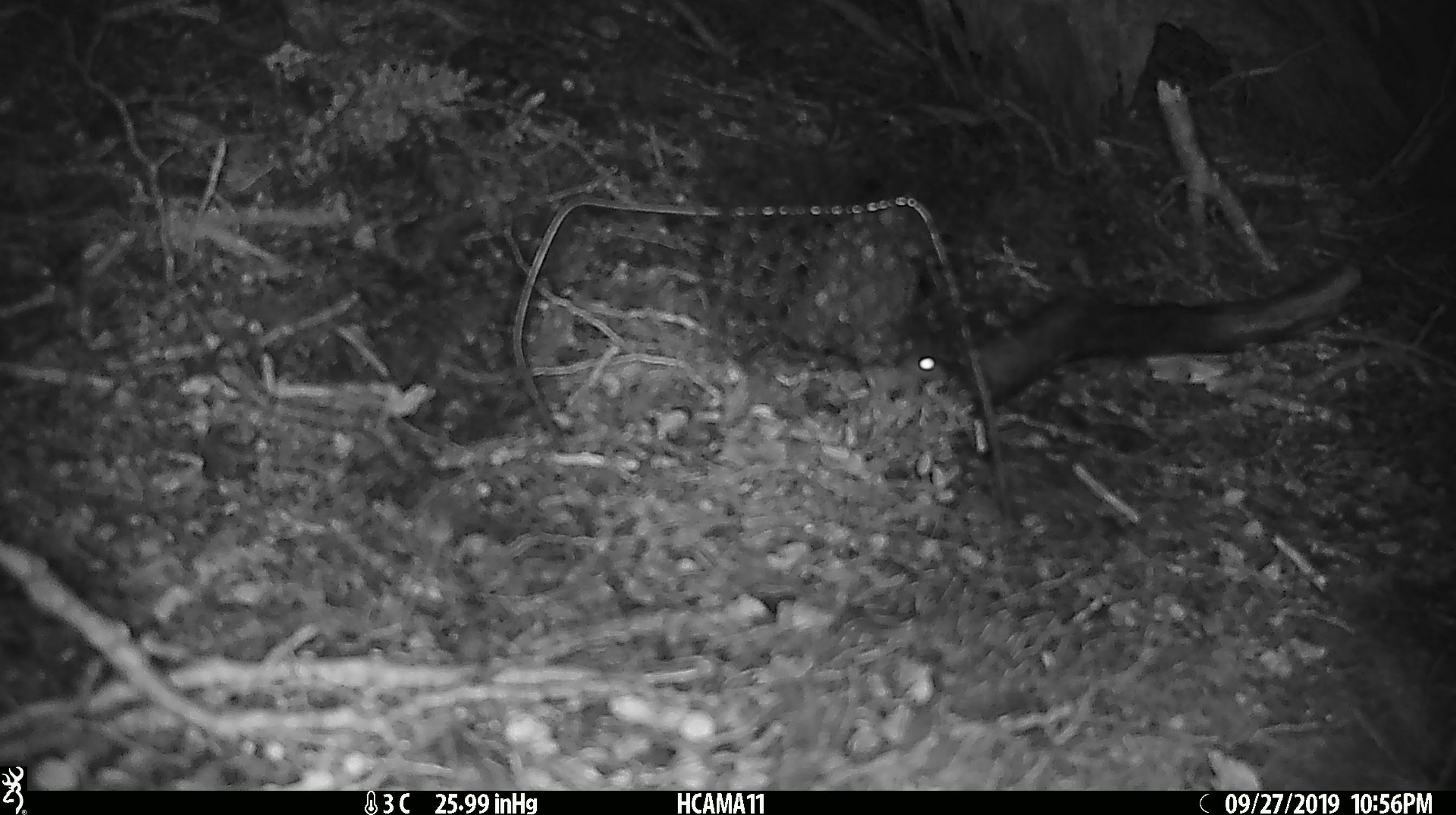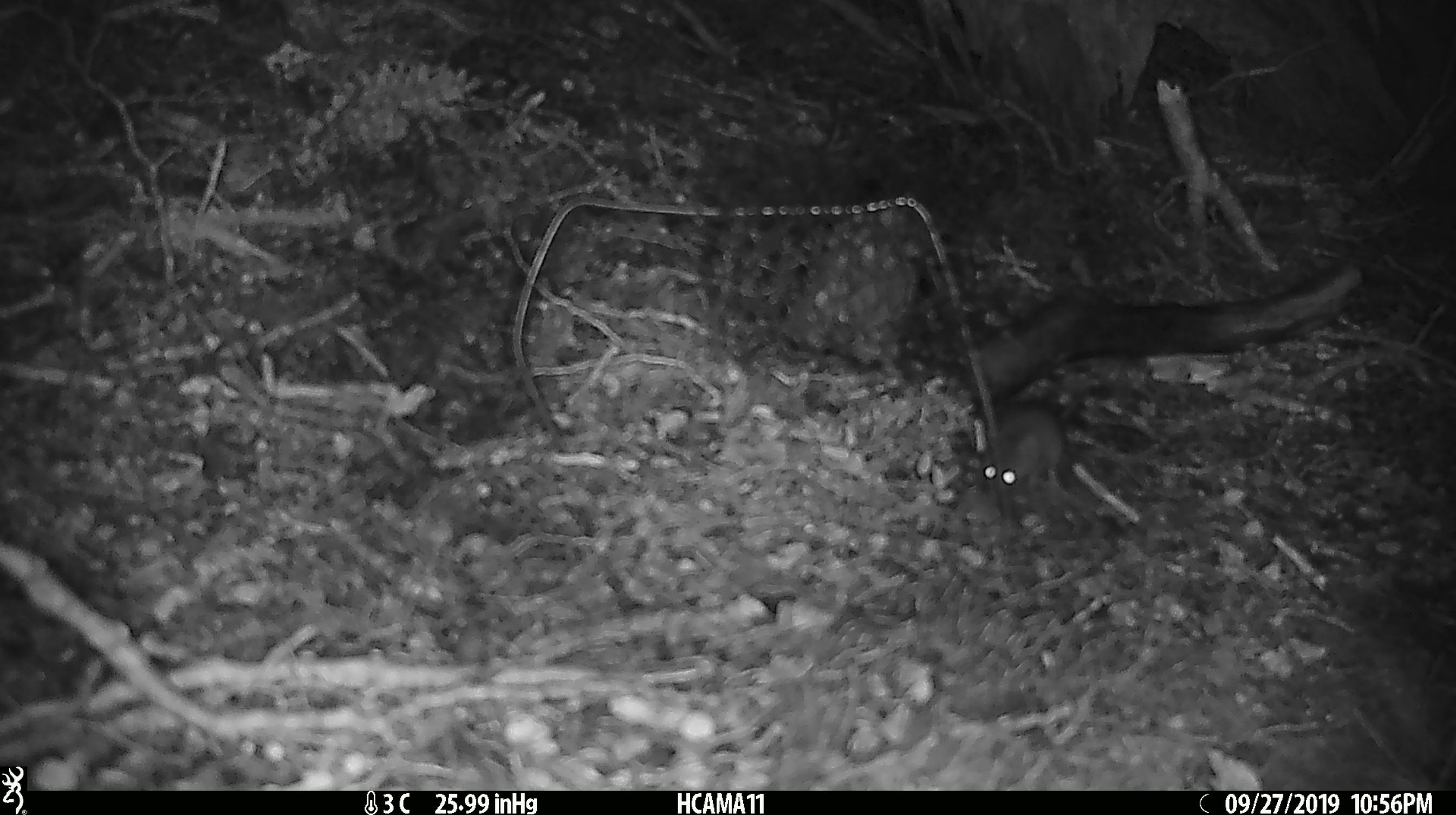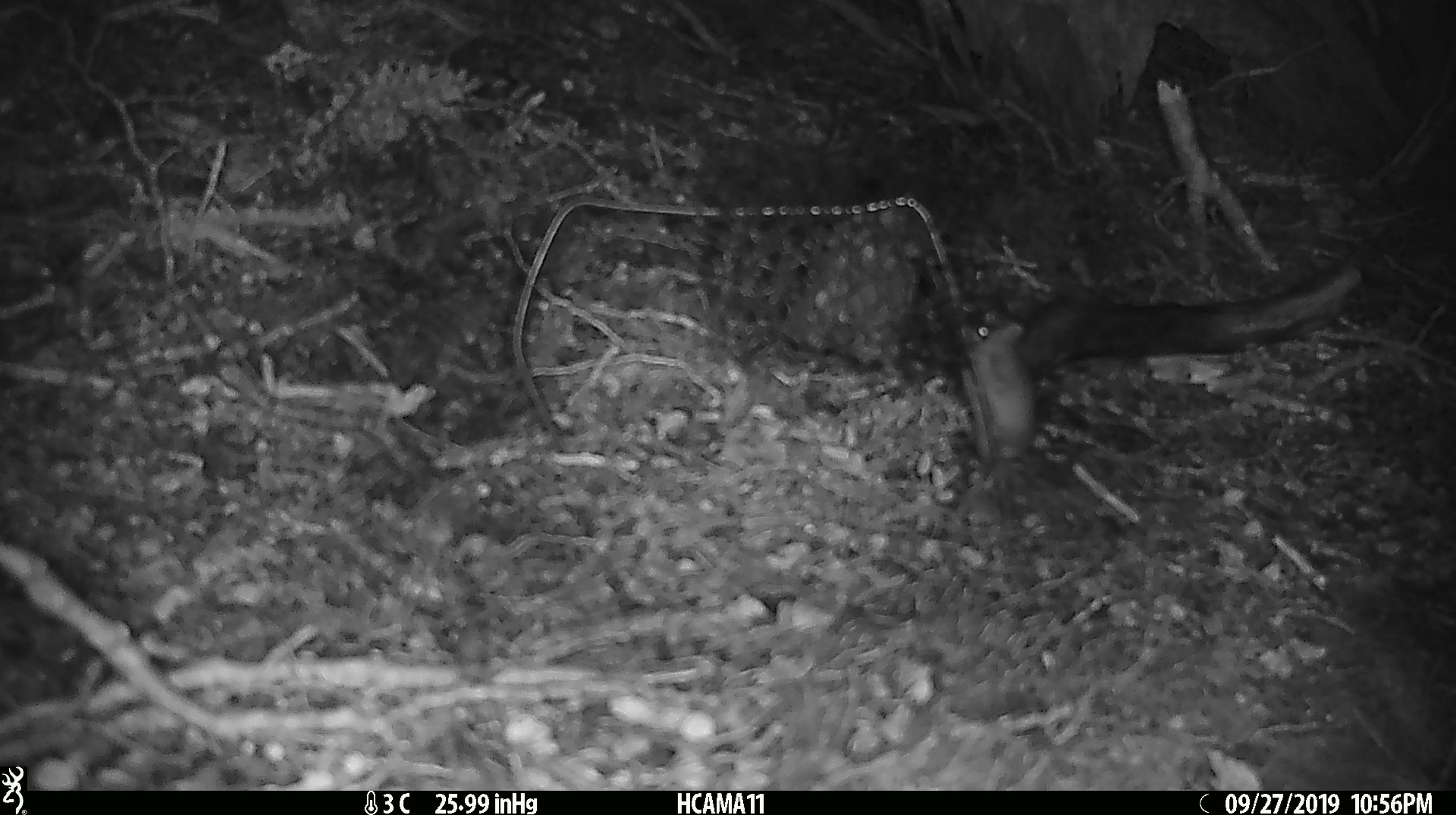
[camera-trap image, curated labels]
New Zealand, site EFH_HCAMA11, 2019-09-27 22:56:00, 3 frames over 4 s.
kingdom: Animalia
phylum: Chordata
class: Mammalia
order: Rodentia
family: Muridae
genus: Mus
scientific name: Mus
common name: mouse